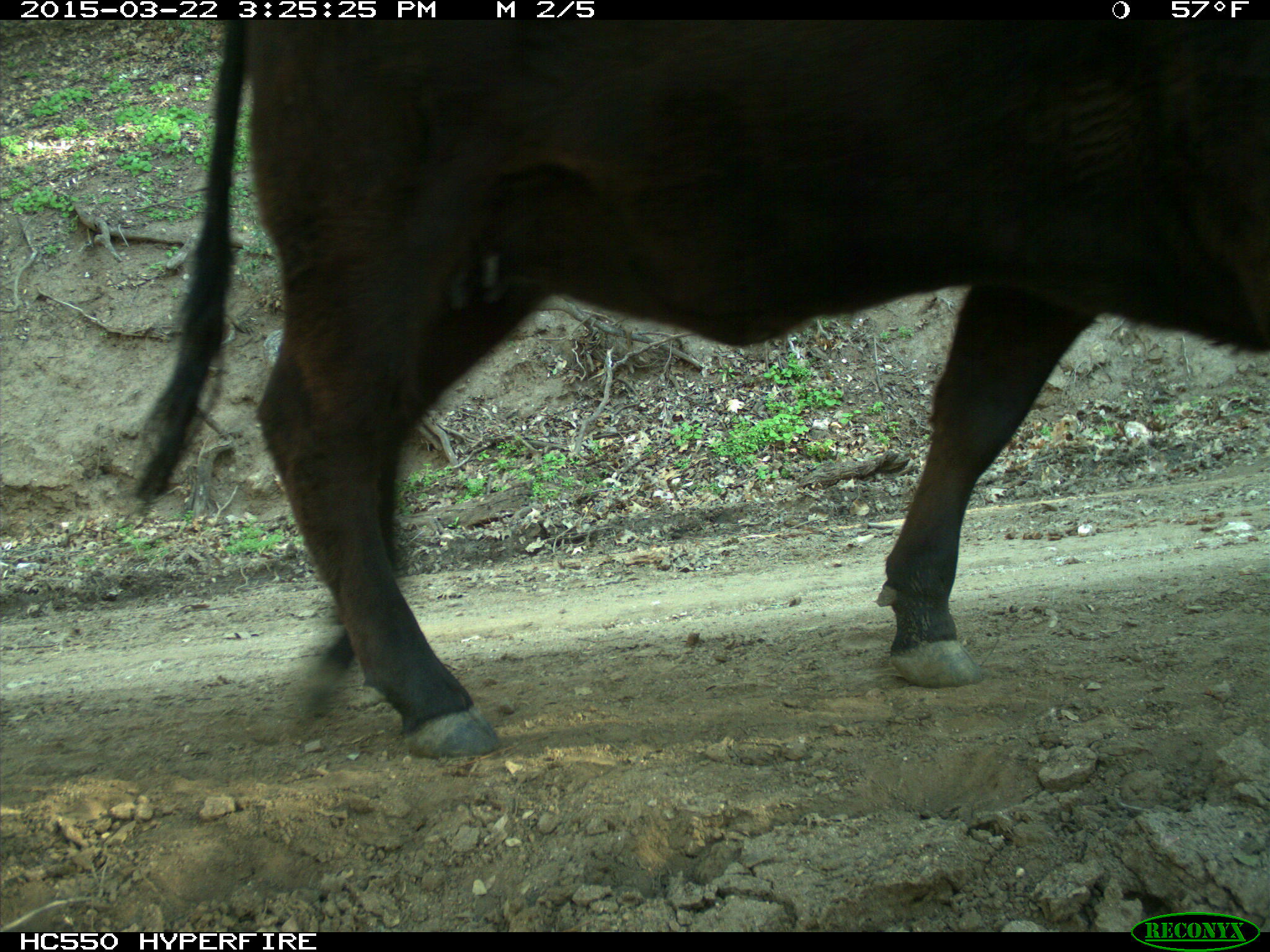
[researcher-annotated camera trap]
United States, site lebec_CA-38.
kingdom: Animalia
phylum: Chordata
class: Mammalia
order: Artiodactyla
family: Bovidae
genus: Bos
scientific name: Bos taurus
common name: domestic cow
Bos taurus (domestic cow).